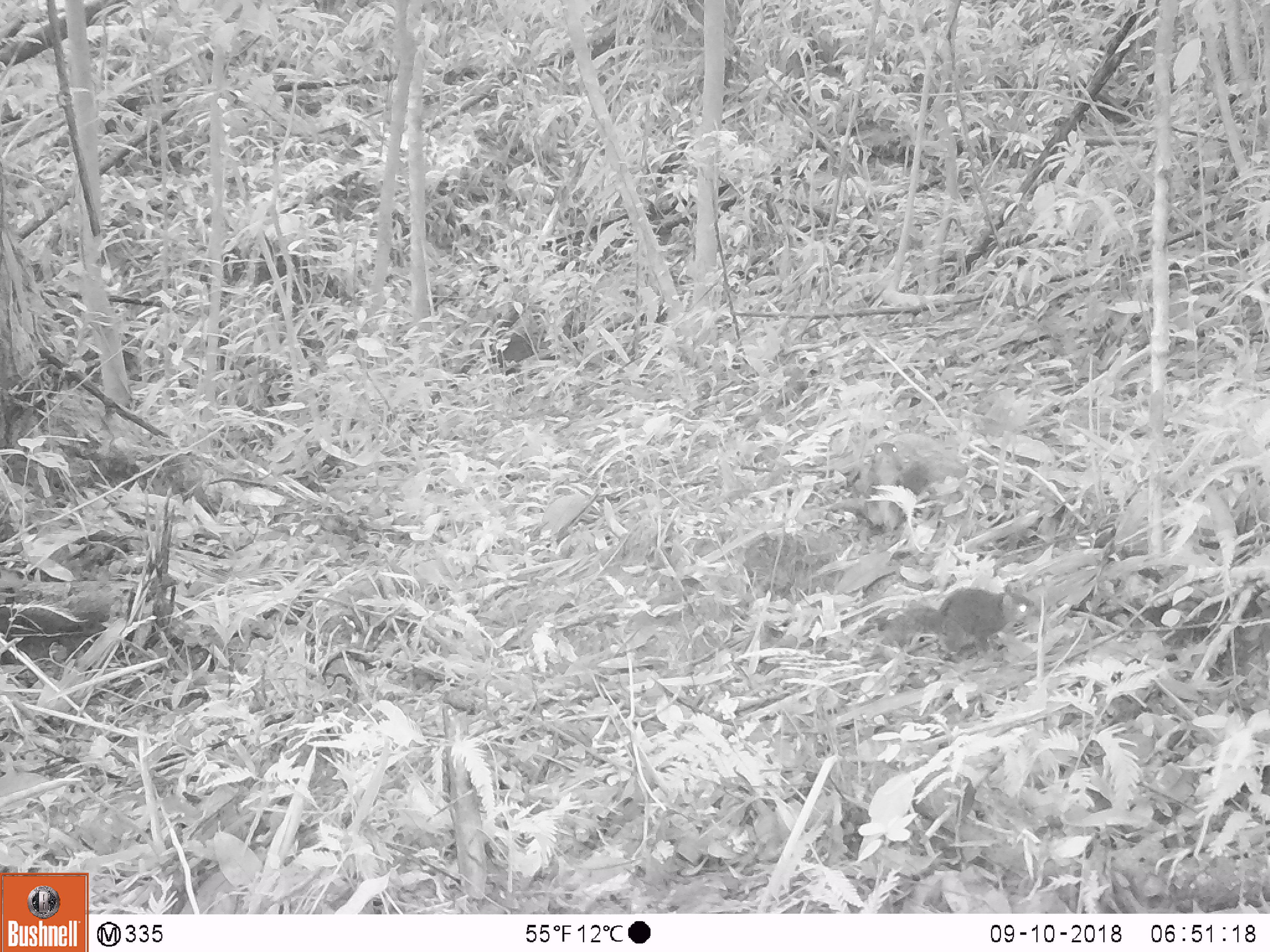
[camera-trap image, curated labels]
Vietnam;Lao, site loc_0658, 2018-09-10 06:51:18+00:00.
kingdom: Animalia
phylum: Chordata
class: Mammalia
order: Rodentia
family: Sciuridae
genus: Dremomys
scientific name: Dremomys rufigenis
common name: red-cheeked squirrel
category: red cheeked squirrel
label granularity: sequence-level